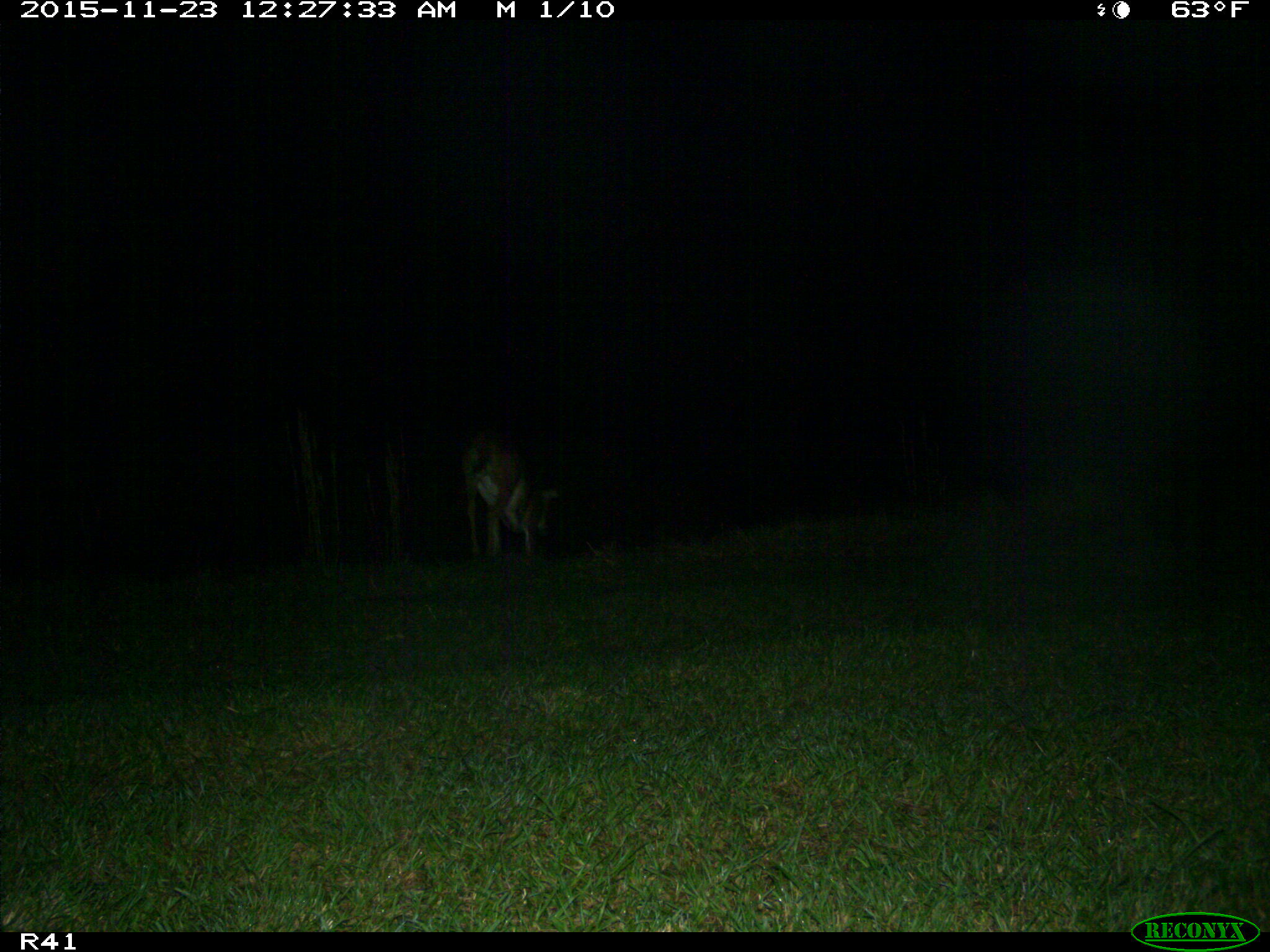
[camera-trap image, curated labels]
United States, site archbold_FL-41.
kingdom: Animalia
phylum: Chordata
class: Mammalia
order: Artiodactyla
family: Cervidae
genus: Odocoileus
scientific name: Odocoileus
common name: deer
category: unidentified deer